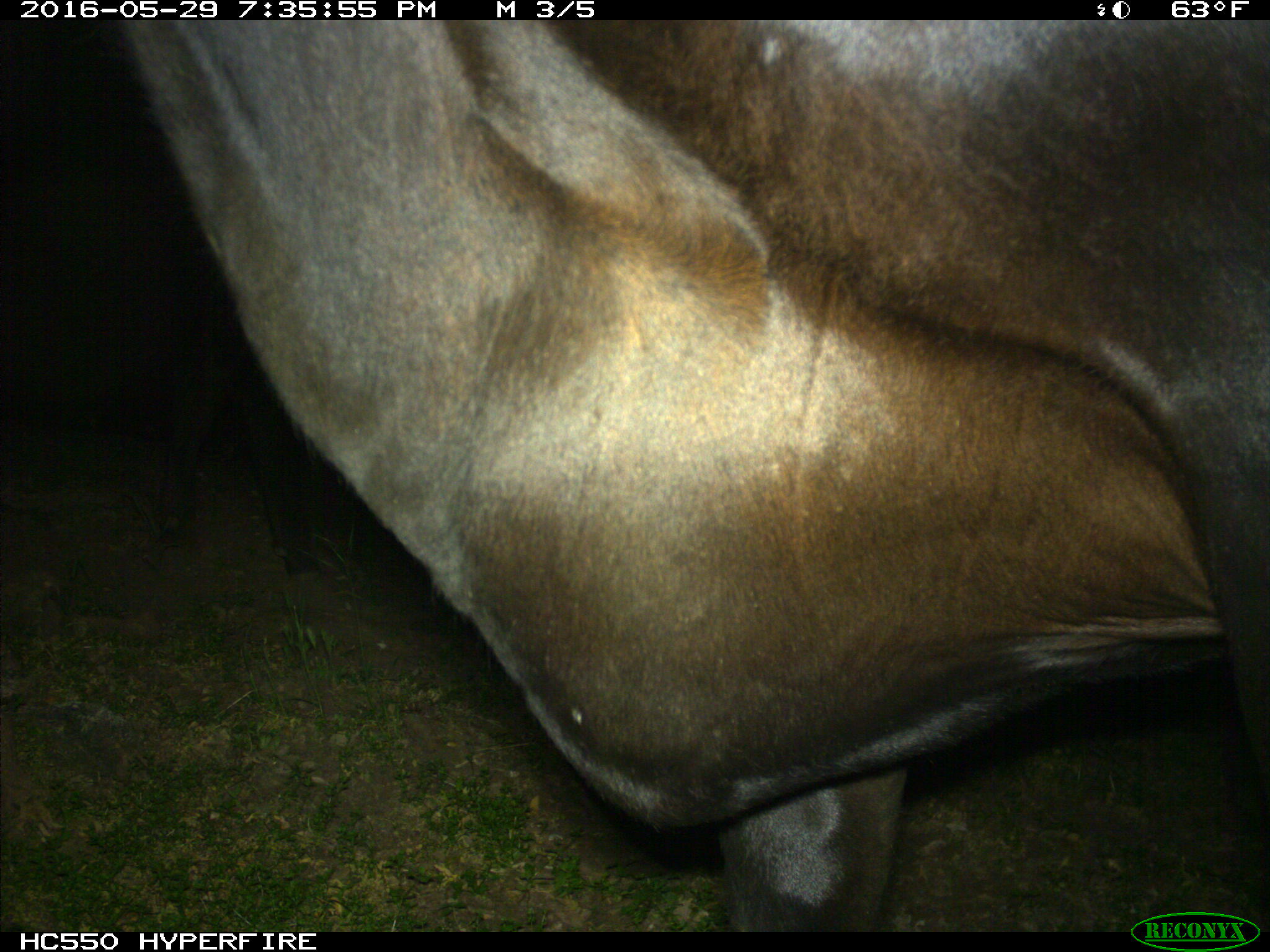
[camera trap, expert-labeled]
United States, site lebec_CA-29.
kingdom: Animalia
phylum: Chordata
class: Mammalia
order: Artiodactyla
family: Bovidae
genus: Bos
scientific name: Bos taurus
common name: domestic cow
Bos taurus (domestic cow).